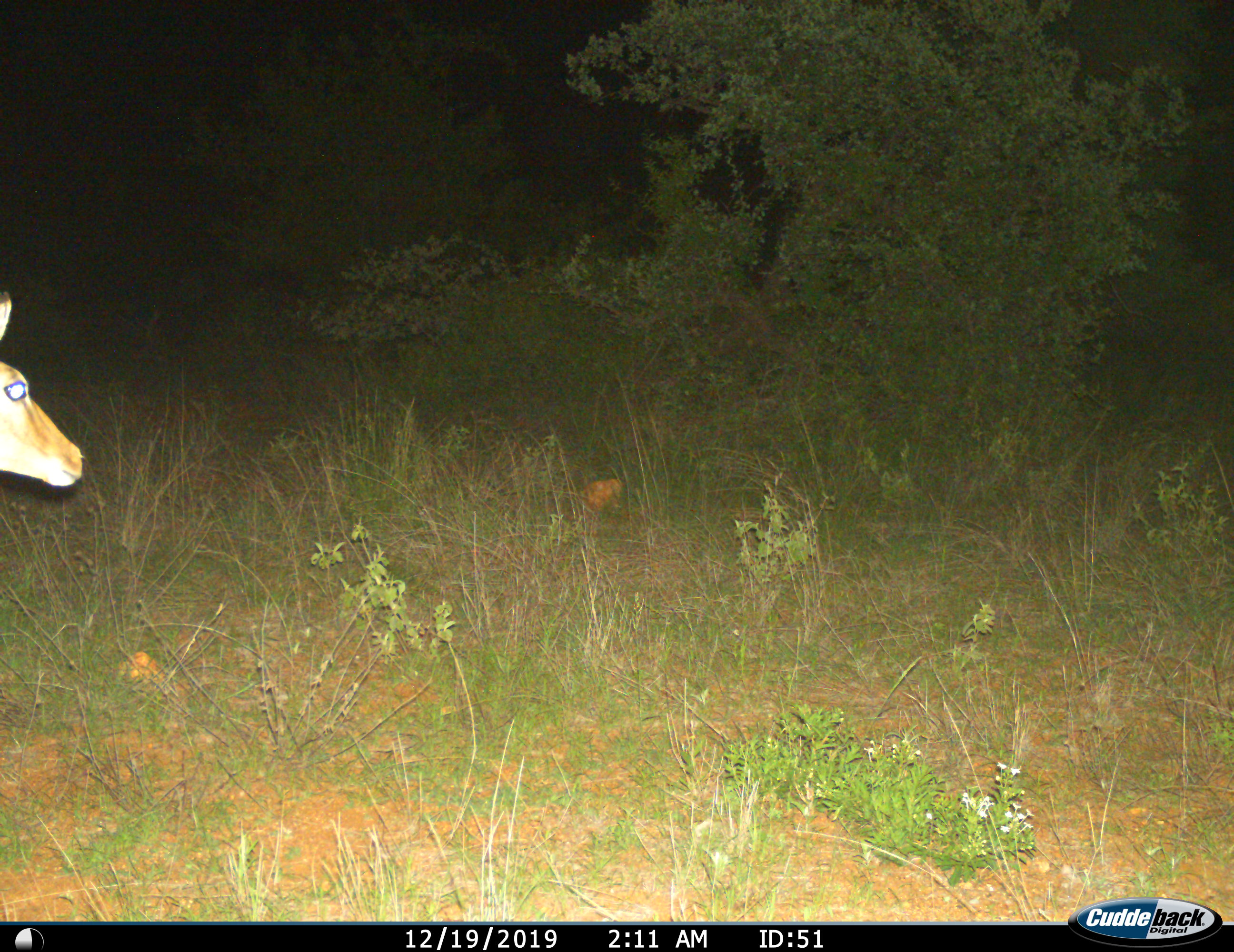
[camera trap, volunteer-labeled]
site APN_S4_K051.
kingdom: Animalia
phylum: Chordata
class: Mammalia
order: Artiodactyla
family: Bovidae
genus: Aepyceros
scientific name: Aepyceros melampus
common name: impala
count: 1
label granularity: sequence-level